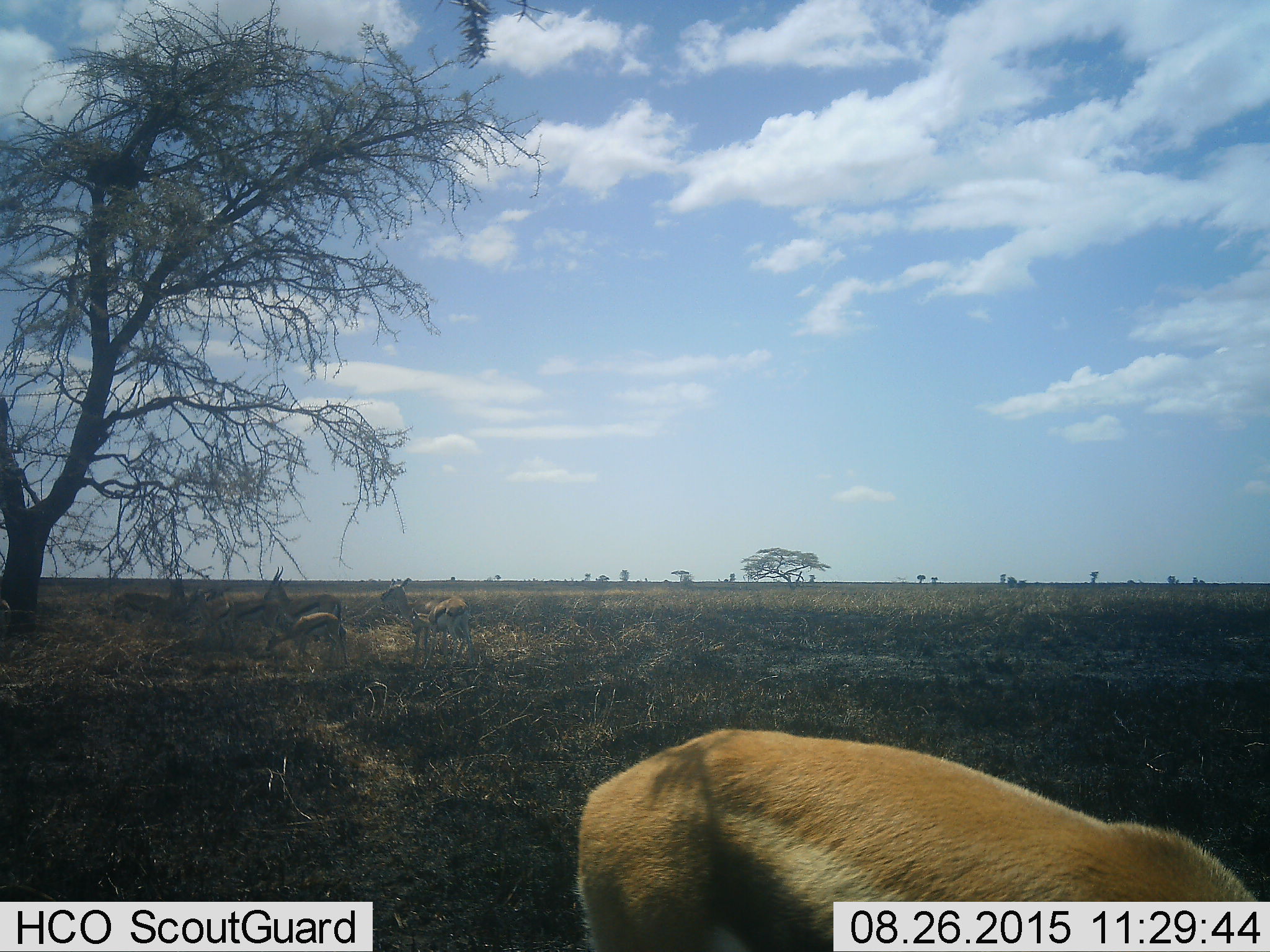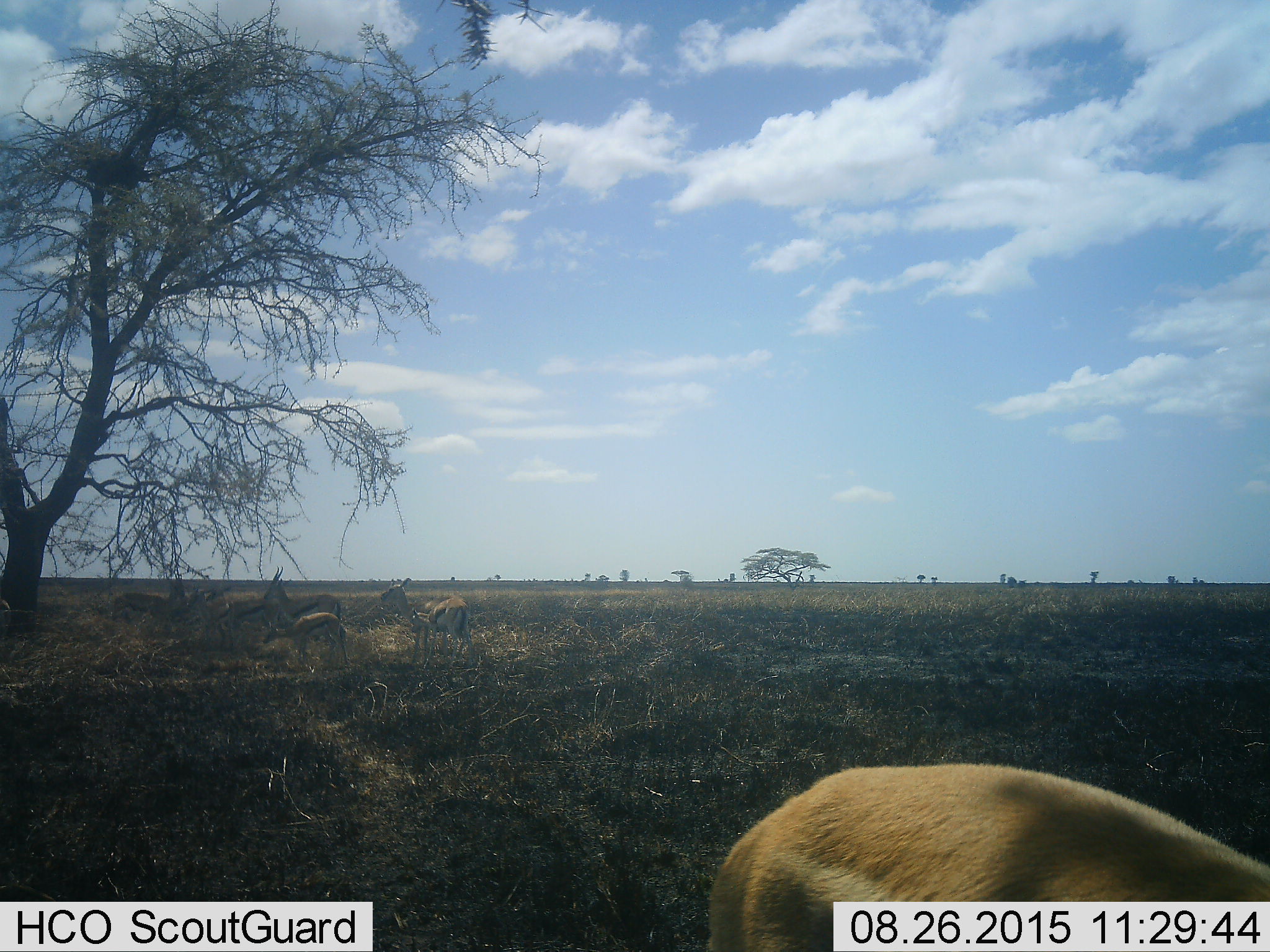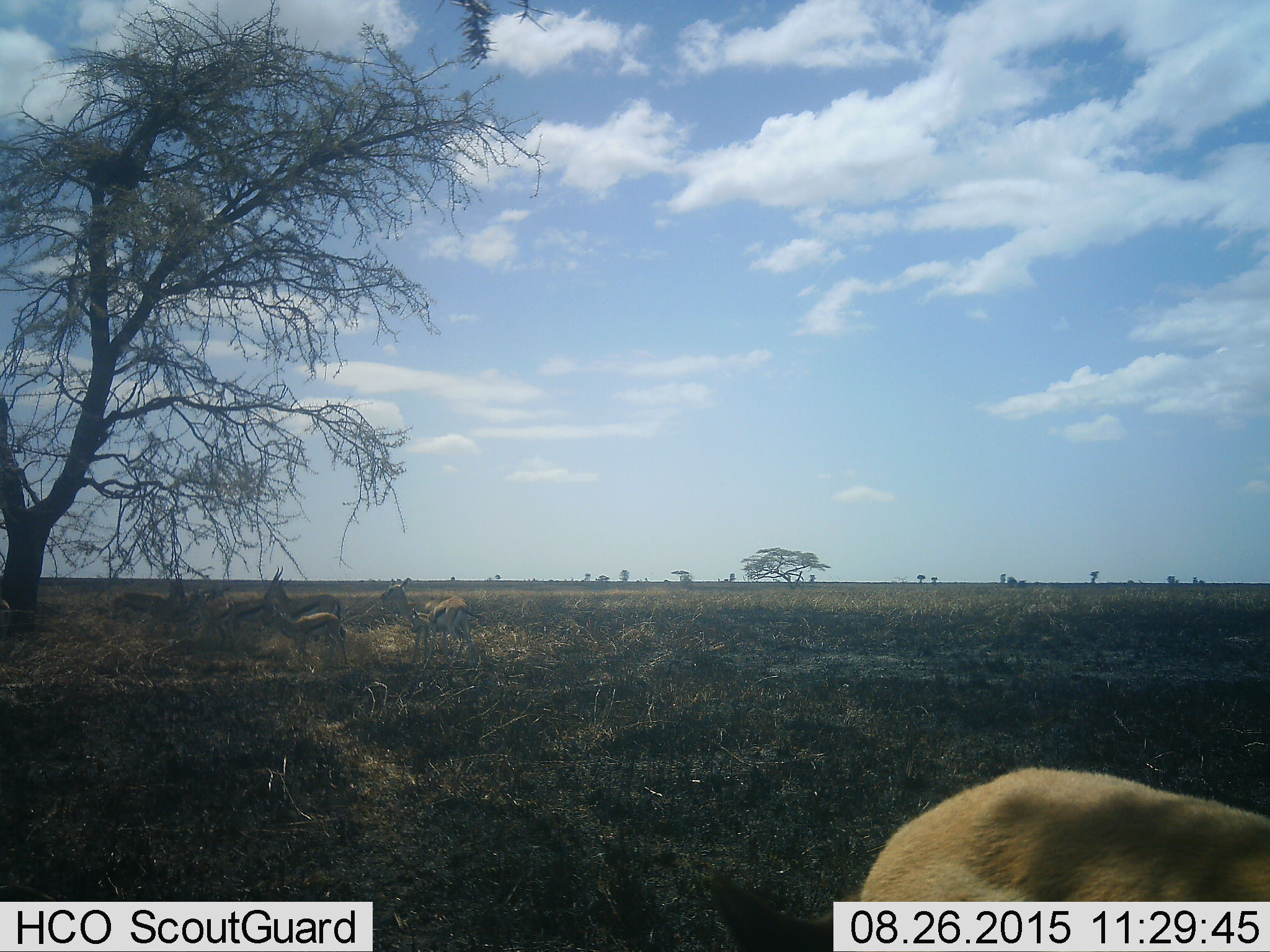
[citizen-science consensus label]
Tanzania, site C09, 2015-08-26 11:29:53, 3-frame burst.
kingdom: Animalia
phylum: Chordata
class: Mammalia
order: Artiodactyla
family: Bovidae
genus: Eudorcas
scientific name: Eudorcas thomsonii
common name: thomson's gazelle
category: gazellethomsons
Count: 8.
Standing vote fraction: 83%.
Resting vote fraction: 25%.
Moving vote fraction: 33%.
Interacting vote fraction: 0%.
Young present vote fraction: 25%.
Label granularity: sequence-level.